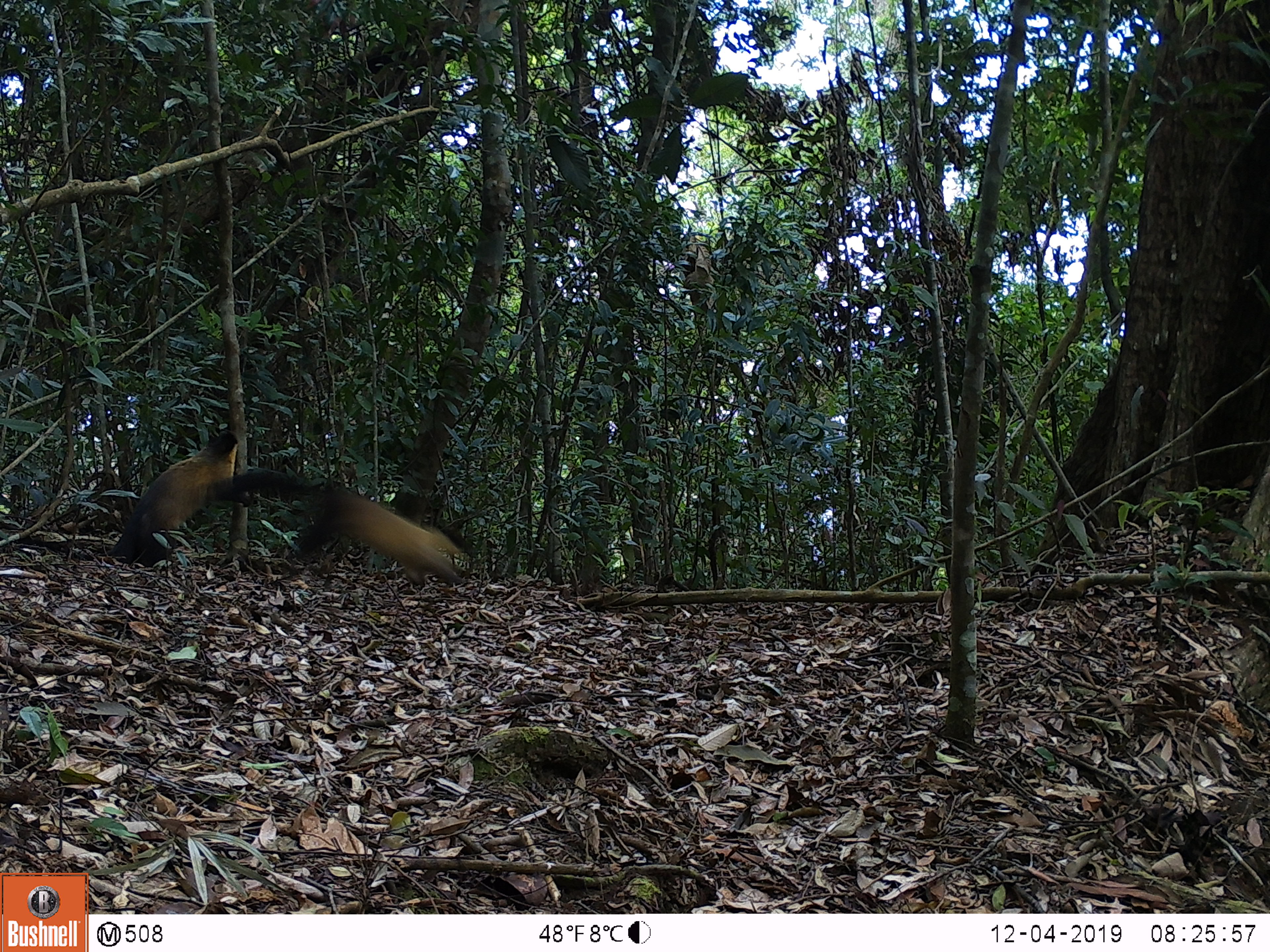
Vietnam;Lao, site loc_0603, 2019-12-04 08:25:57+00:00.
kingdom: Animalia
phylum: Chordata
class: Mammalia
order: Carnivora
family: Mustelidae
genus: Martes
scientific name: Martes flavigula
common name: yellow-throated marten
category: yellow throated marten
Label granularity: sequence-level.